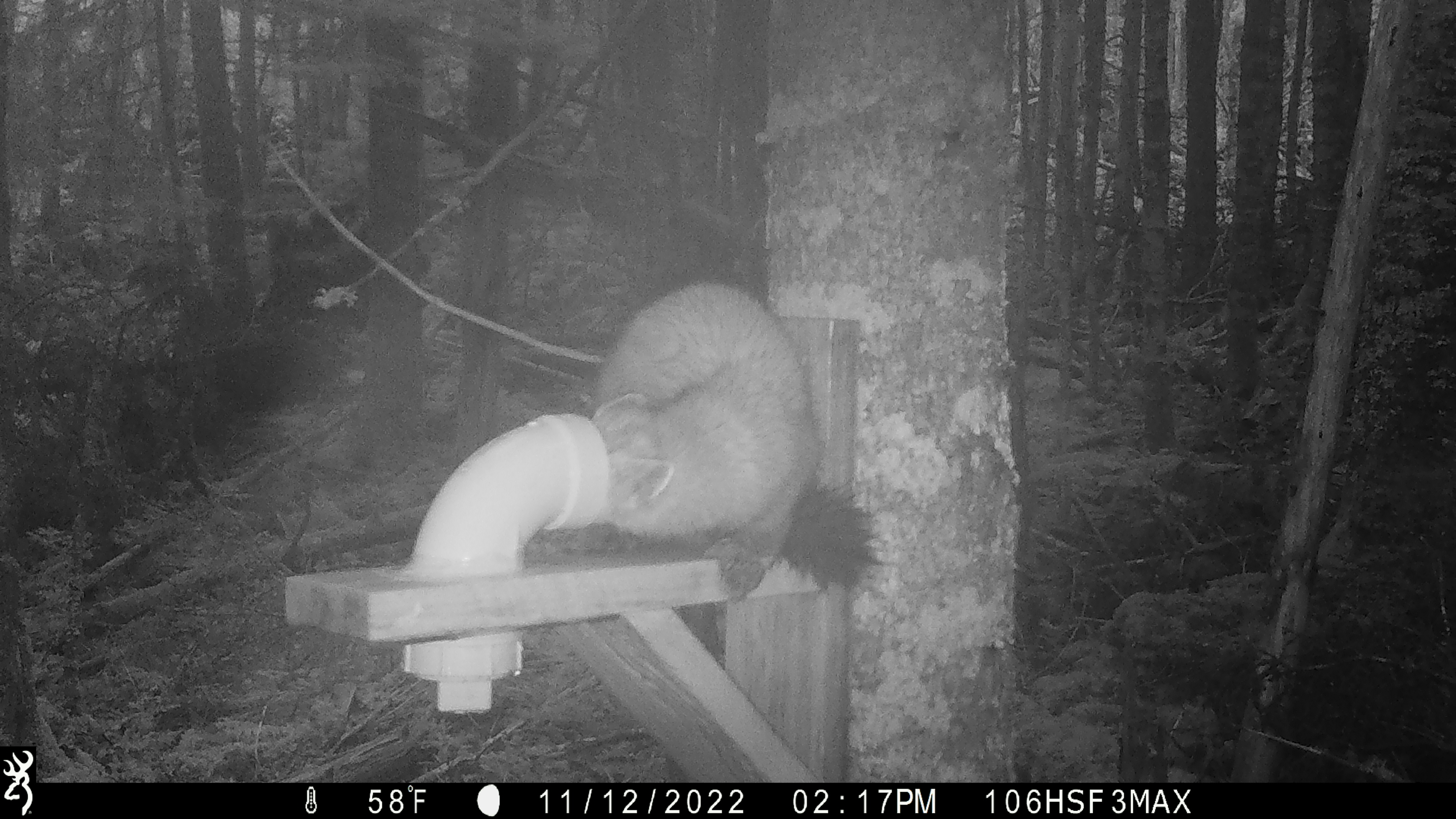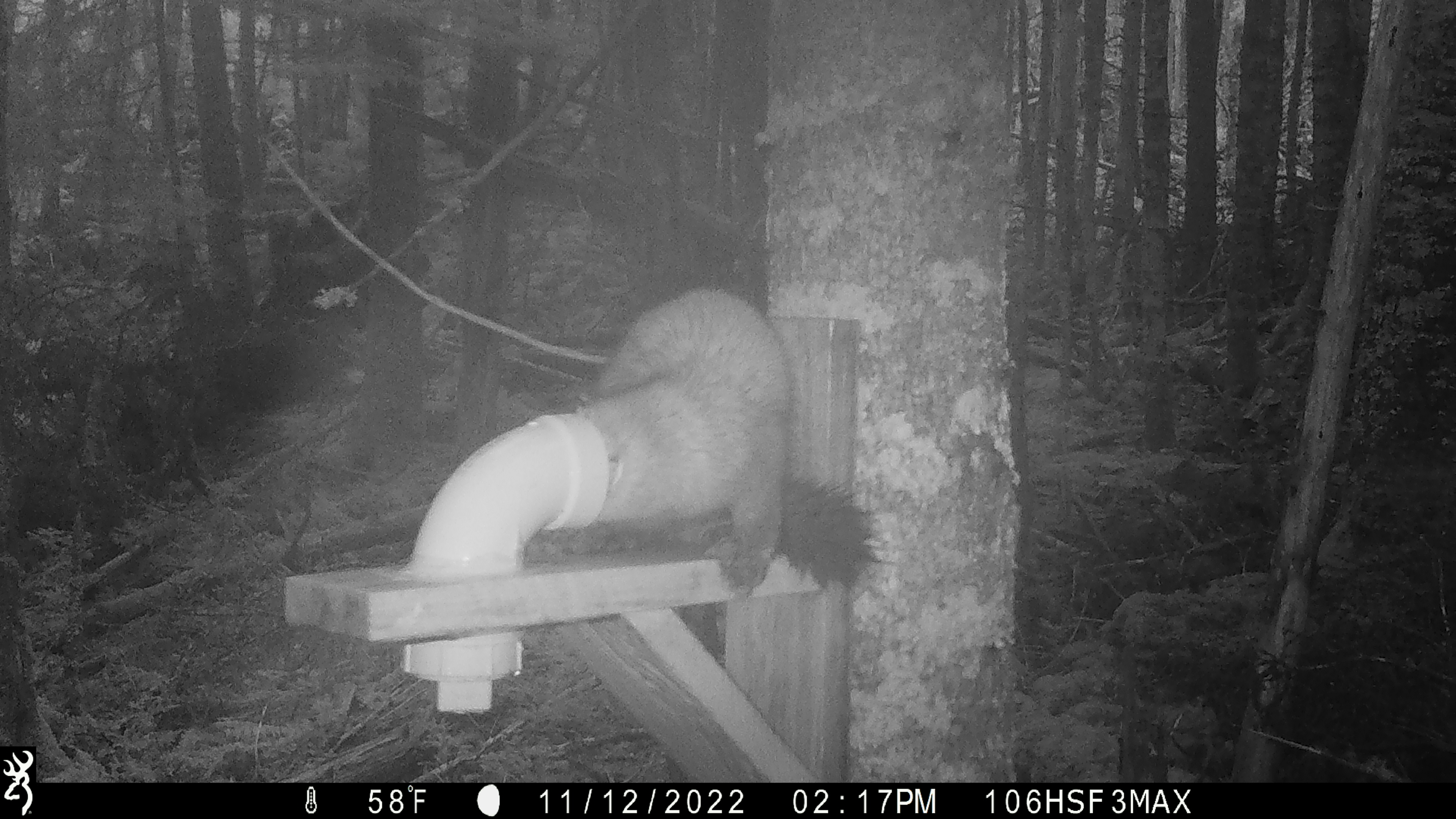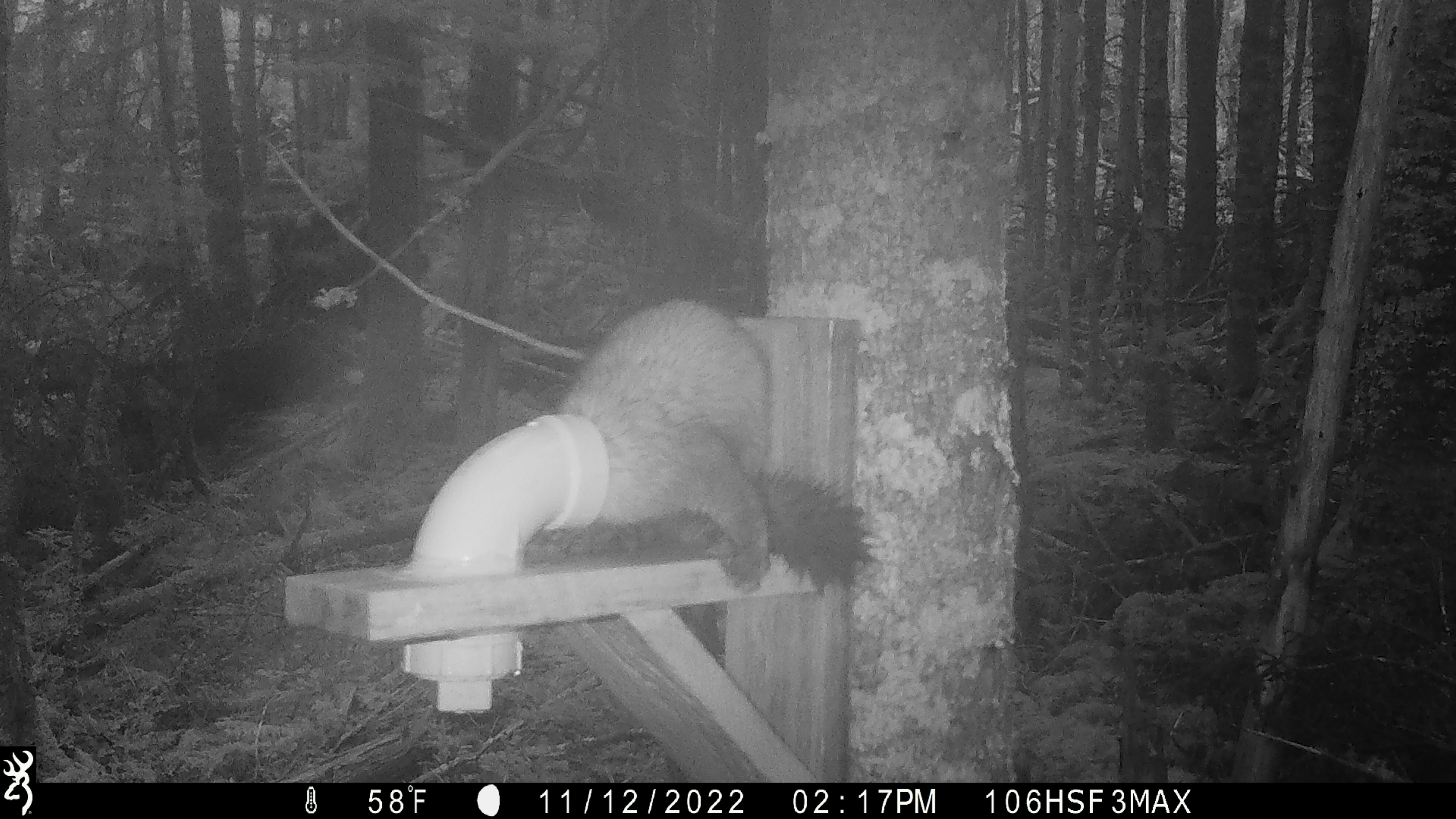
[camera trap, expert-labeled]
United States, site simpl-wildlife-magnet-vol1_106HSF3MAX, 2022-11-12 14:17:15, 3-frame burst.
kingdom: Animalia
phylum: Chordata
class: Mammalia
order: Carnivora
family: Mustelidae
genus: Martes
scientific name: Martes americana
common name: american marten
American marten (Martes americana).